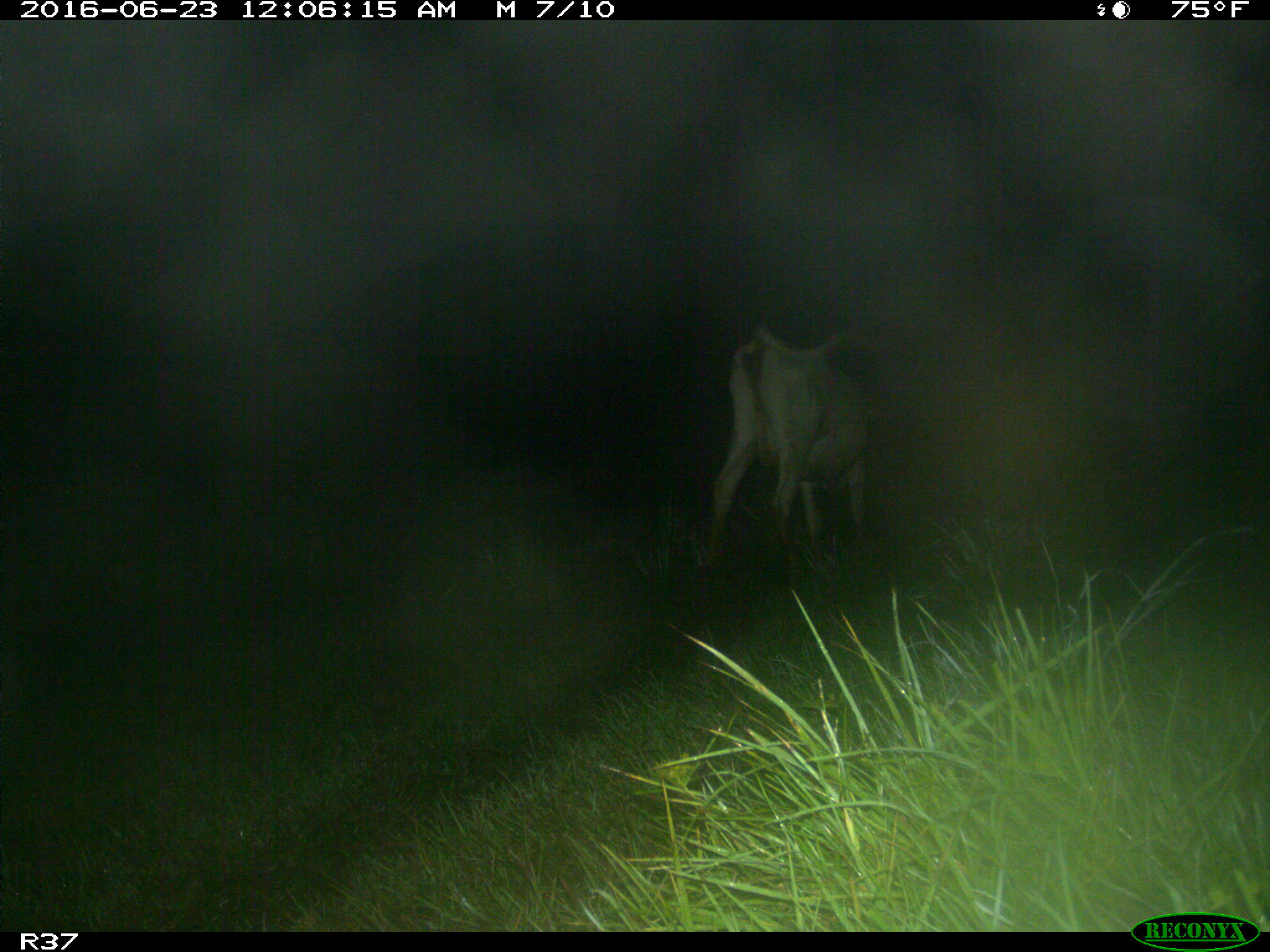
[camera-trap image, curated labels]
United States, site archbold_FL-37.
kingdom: Animalia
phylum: Chordata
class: Mammalia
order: Artiodactyla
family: Bovidae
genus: Bos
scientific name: Bos taurus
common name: domestic cow